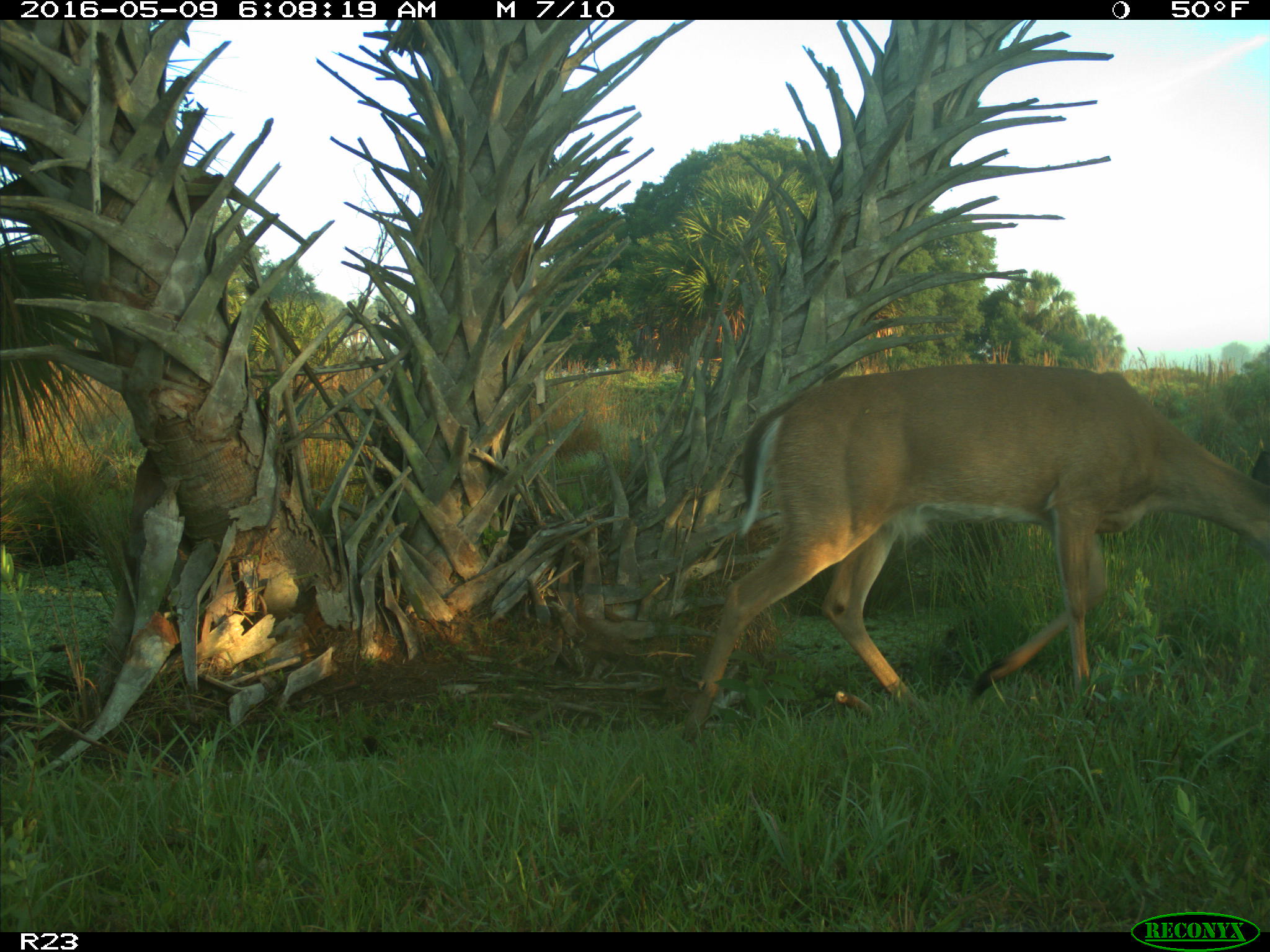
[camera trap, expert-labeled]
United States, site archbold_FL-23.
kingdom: Animalia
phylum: Chordata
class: Mammalia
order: Artiodactyla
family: Cervidae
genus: Odocoileus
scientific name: Odocoileus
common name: deer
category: unidentified deer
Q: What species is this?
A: Unidentified deer (deer) (Odocoileus).